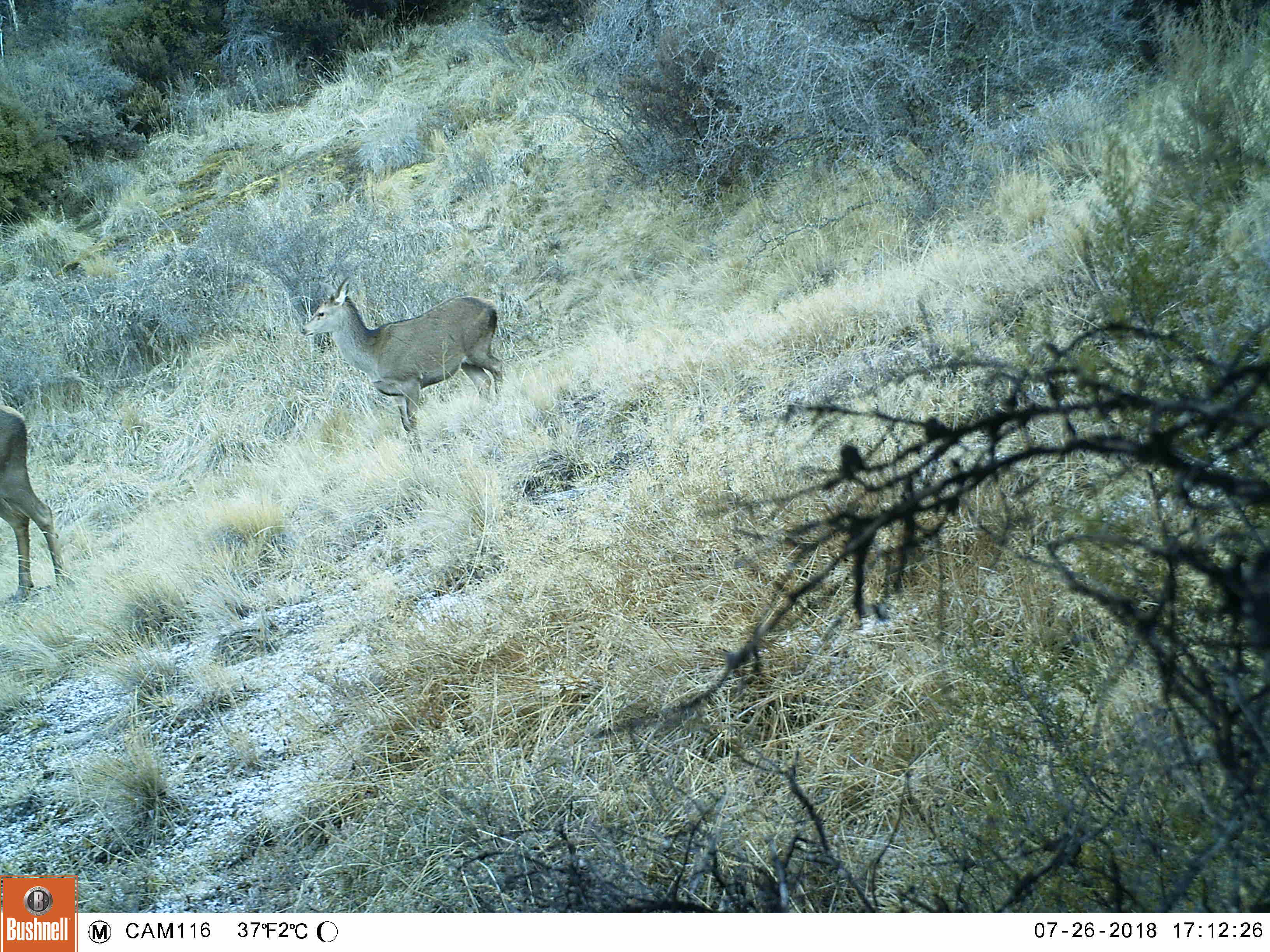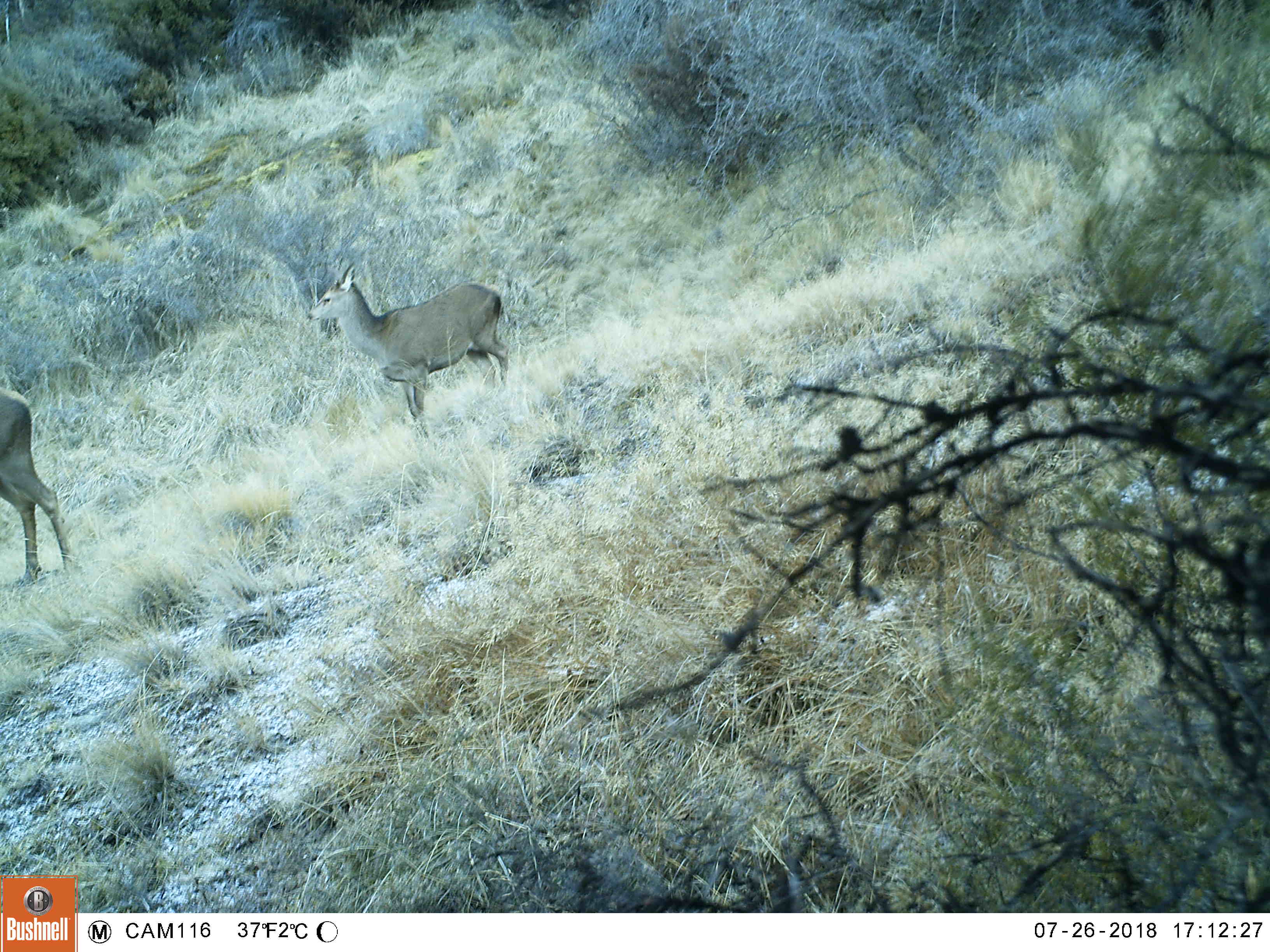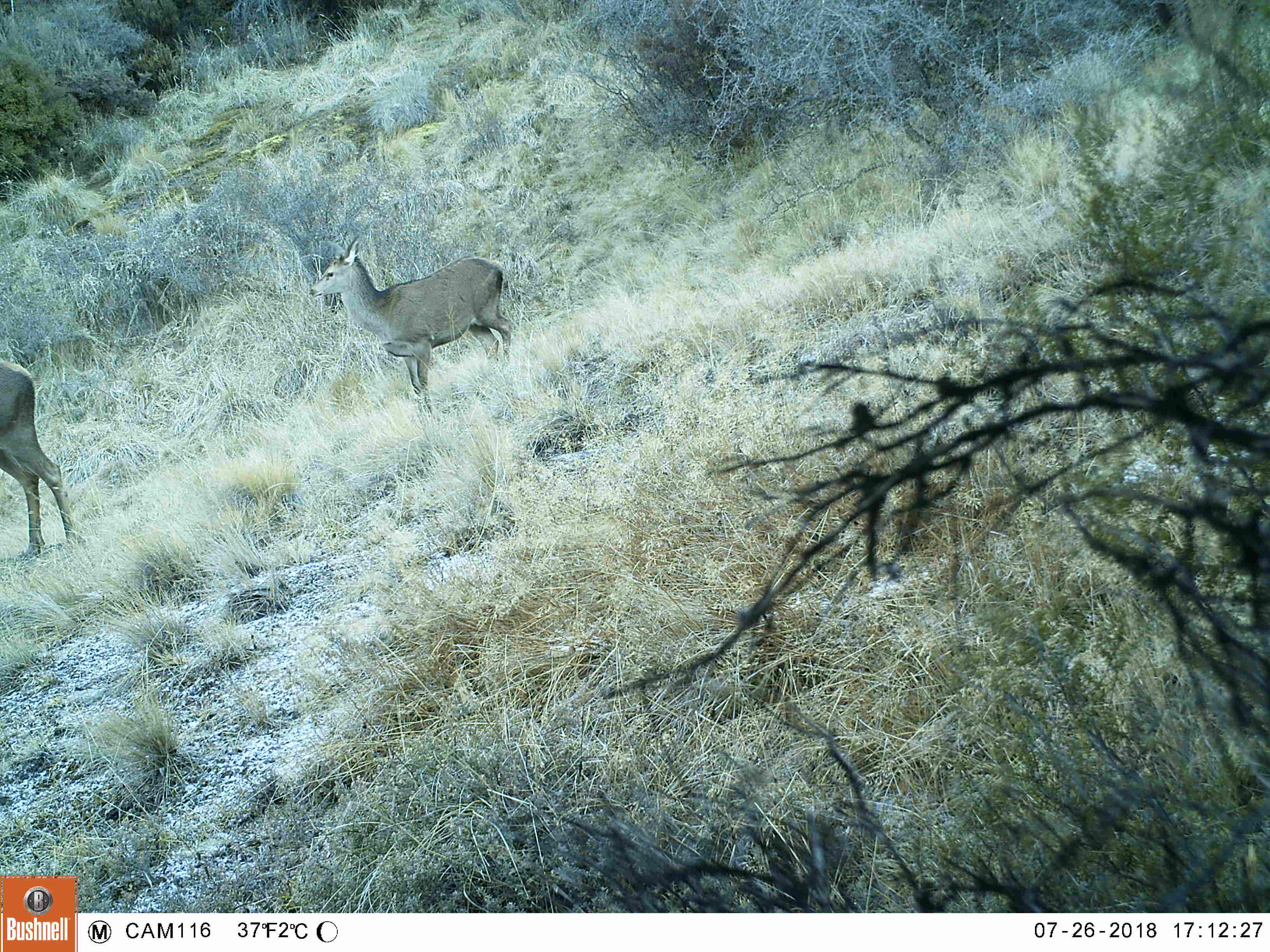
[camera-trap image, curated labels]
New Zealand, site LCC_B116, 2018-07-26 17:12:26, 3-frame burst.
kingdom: Animalia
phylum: Chordata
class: Mammalia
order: Artiodactyla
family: Cervidae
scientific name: Cervidae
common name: deer